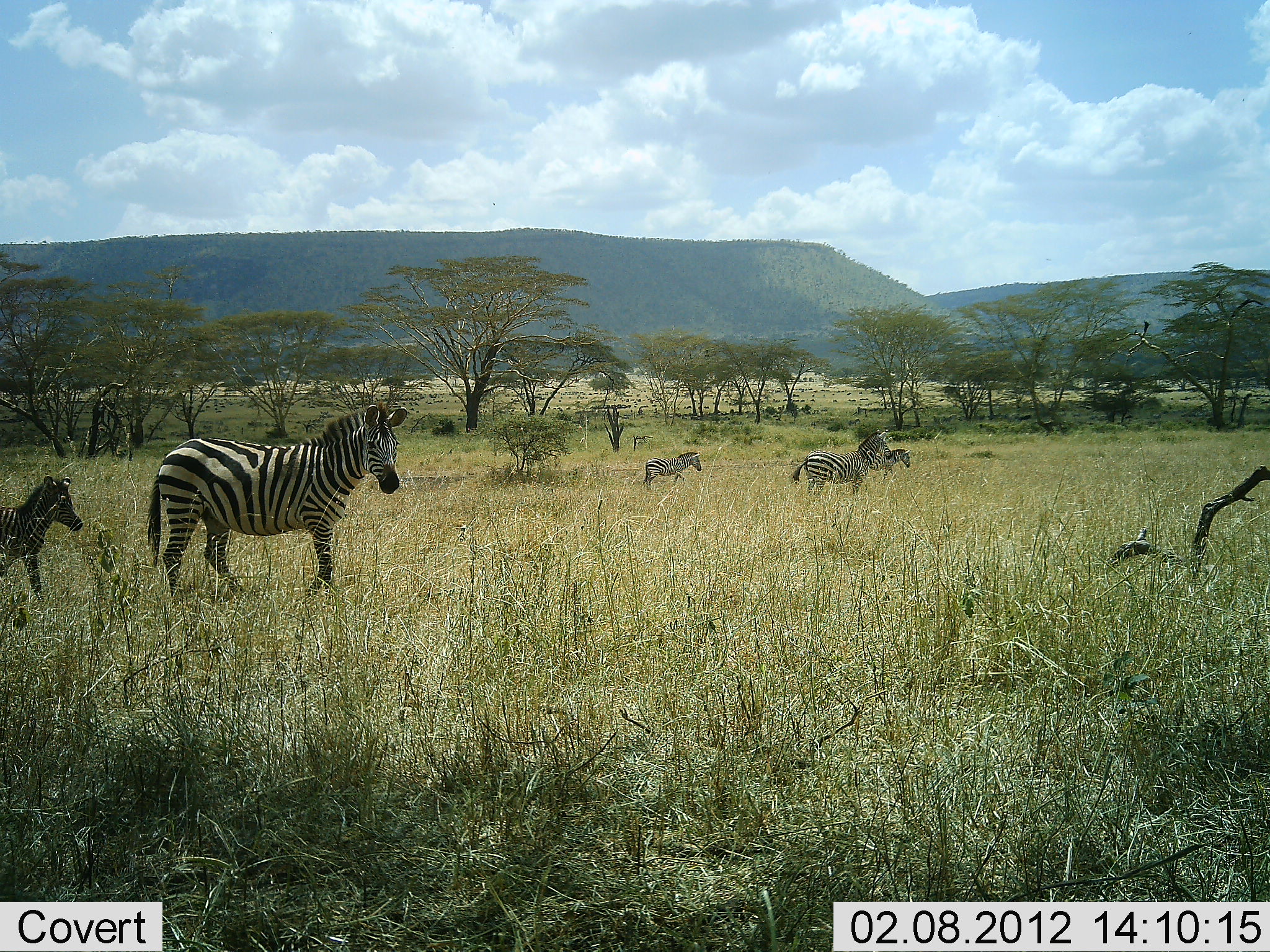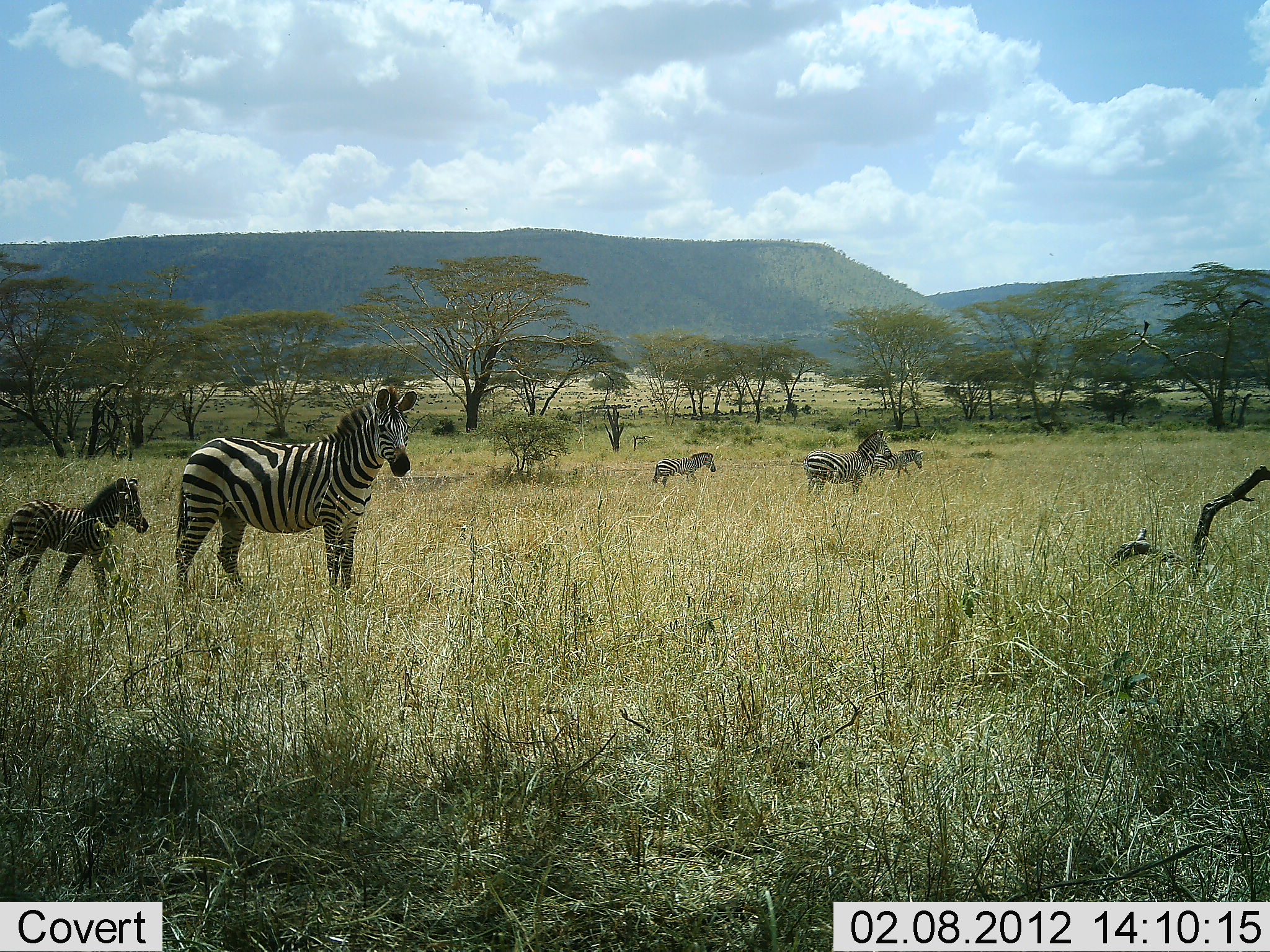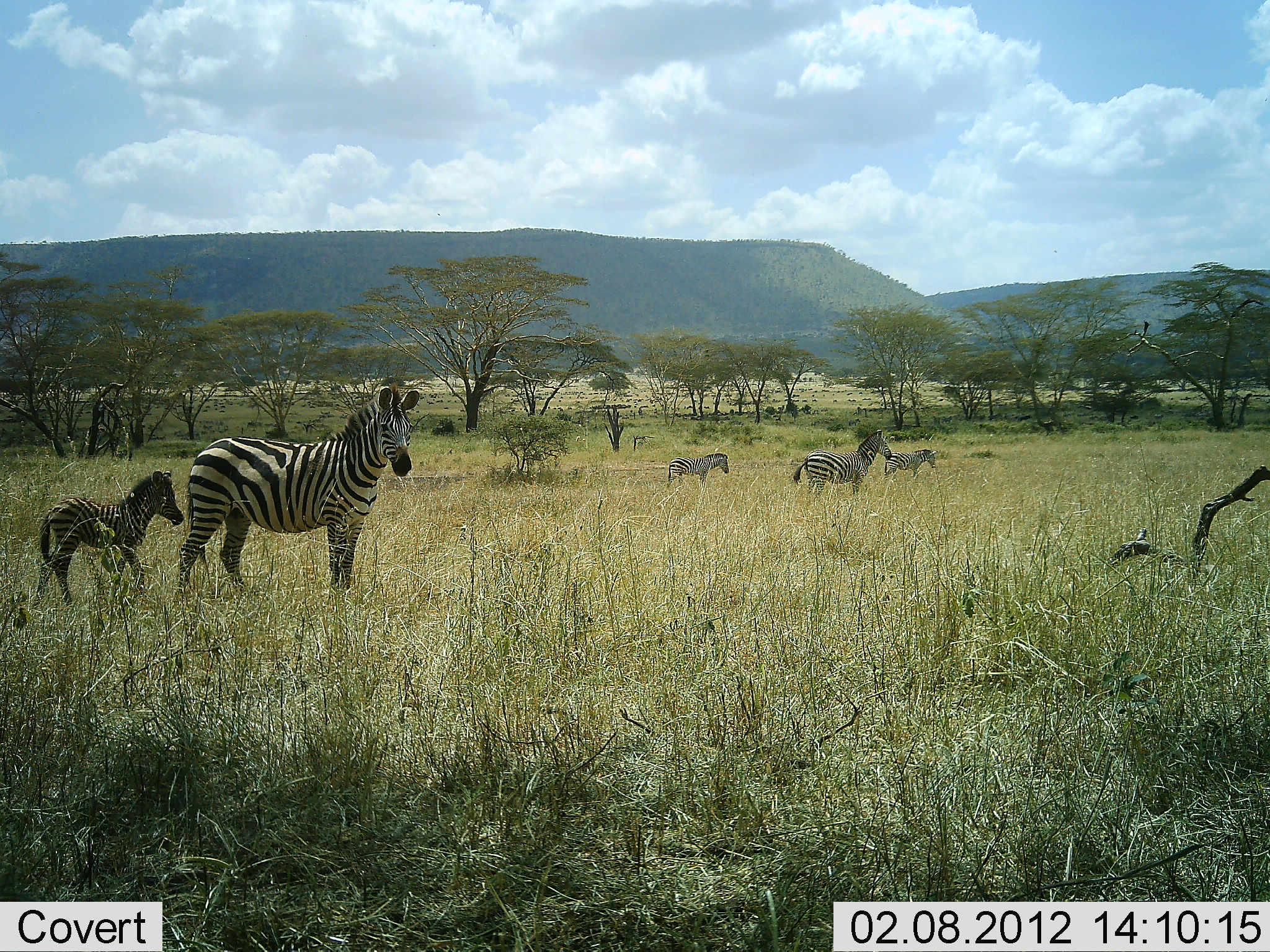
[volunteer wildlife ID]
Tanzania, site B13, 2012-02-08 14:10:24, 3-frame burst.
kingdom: Animalia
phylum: Chordata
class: Mammalia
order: Perissodactyla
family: Equidae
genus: Equus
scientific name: Equus quagga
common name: plains zebra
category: zebra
Zebra (plains zebra) (Equus quagga), count 5. Behavior (volunteer vote fractions): standing 69%, resting 0%, moving 94%, interacting 0%. Young present (vote fraction): 94%. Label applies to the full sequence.